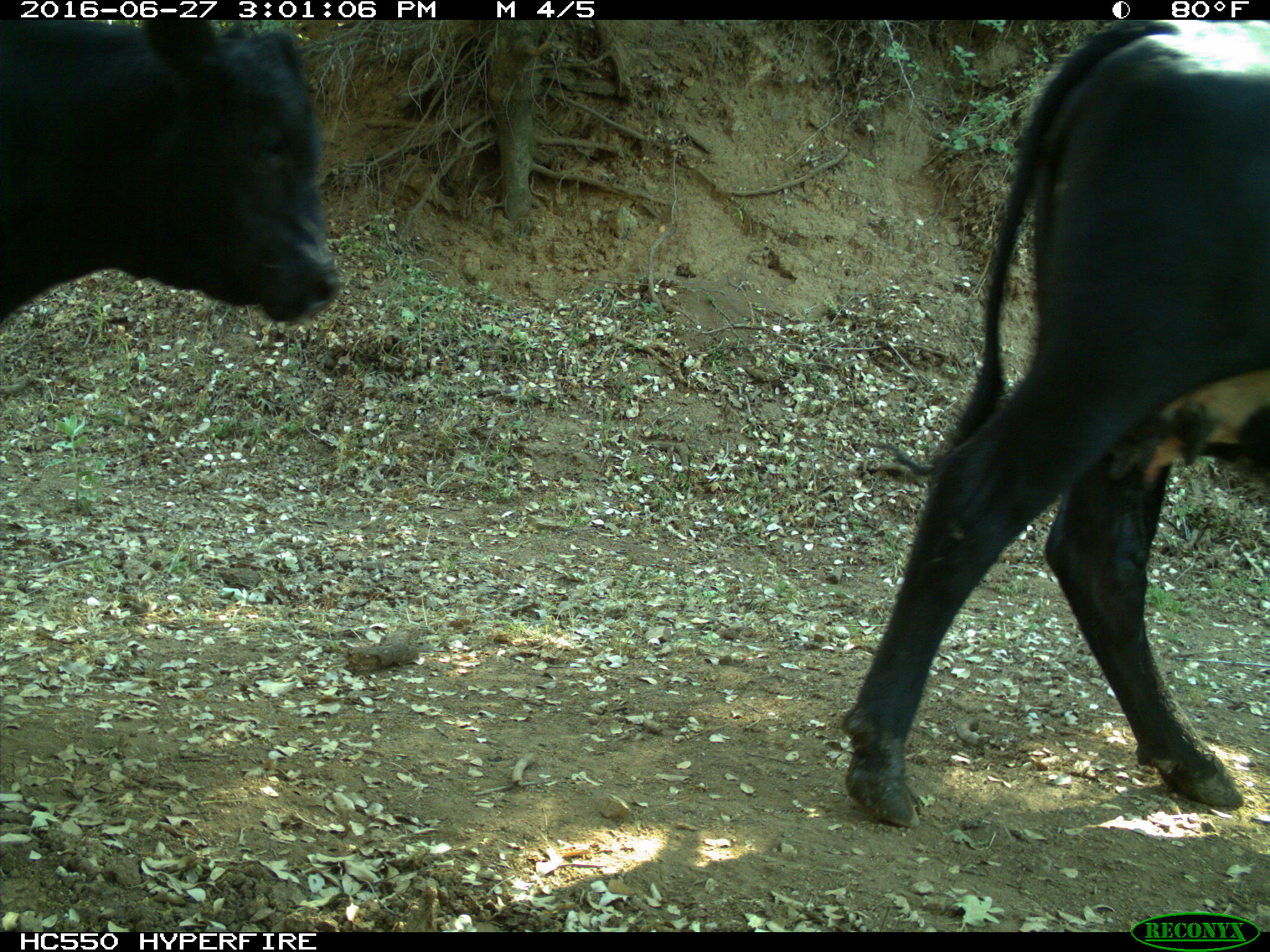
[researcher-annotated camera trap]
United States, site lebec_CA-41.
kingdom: Animalia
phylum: Chordata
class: Mammalia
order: Artiodactyla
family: Bovidae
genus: Bos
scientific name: Bos taurus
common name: domestic cow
Bos taurus (domestic cow).